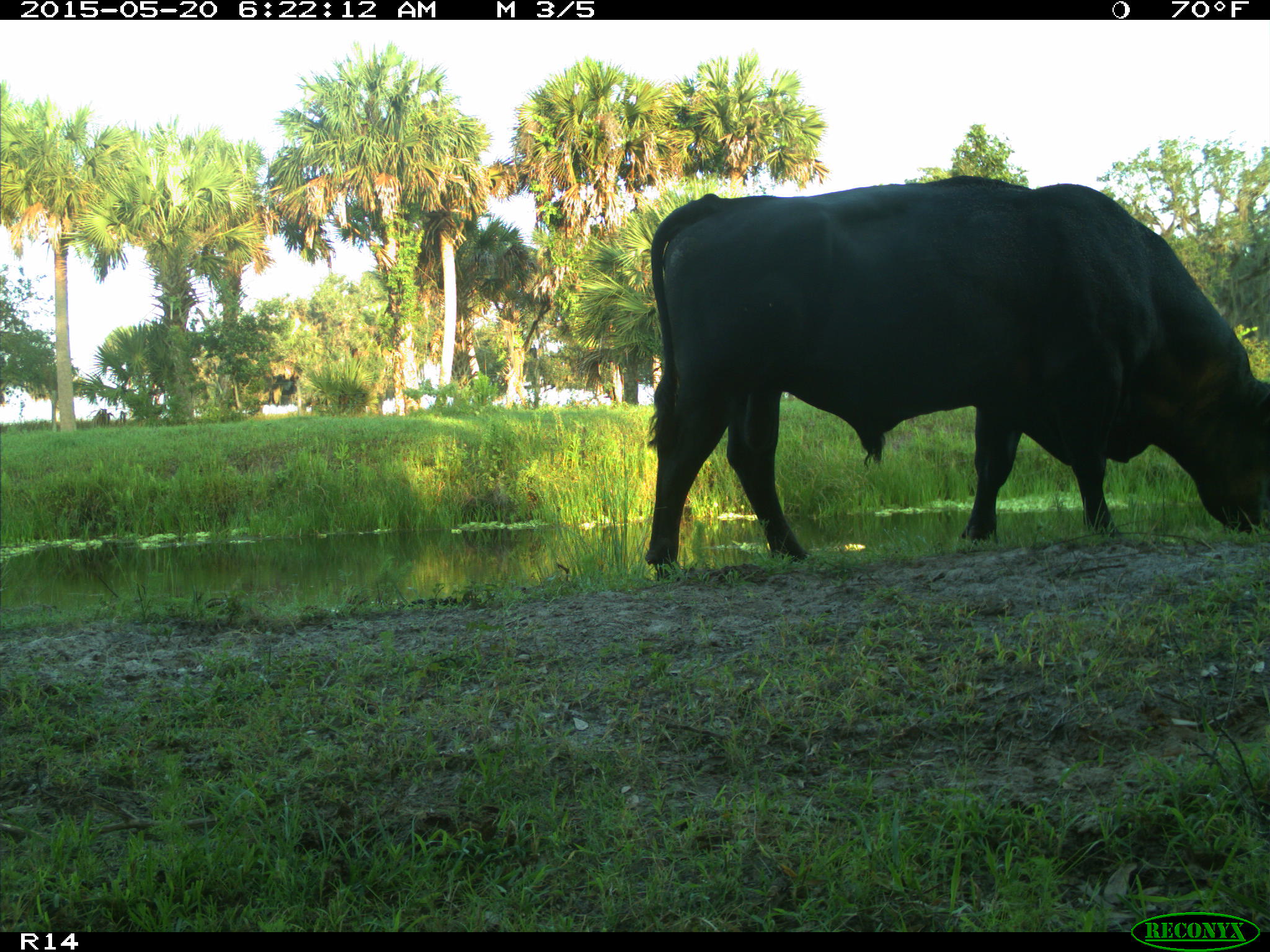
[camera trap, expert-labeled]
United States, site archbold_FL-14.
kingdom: Animalia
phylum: Chordata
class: Mammalia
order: Artiodactyla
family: Bovidae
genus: Bos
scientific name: Bos taurus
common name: domestic cow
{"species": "Bos taurus (domestic cow)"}